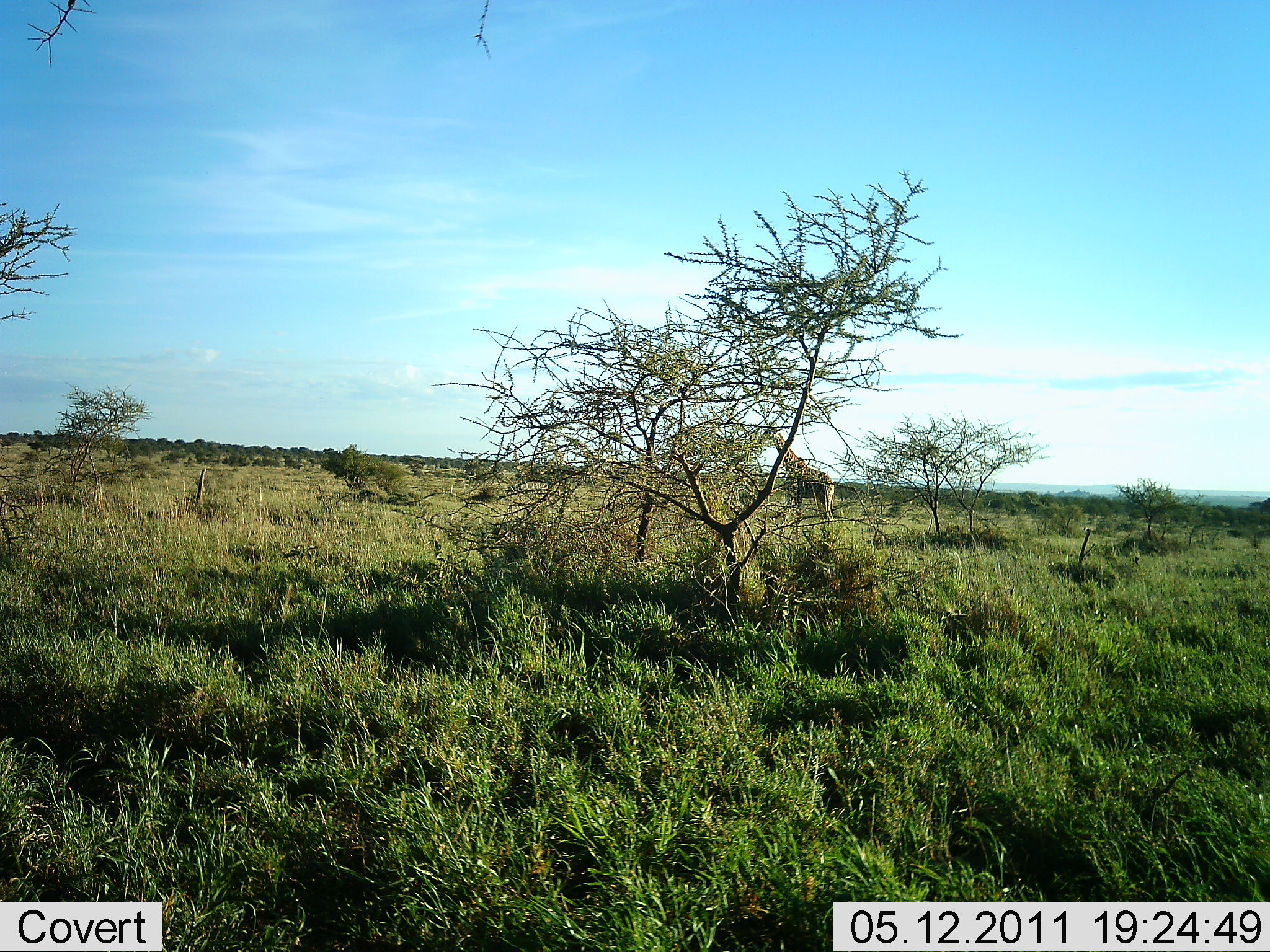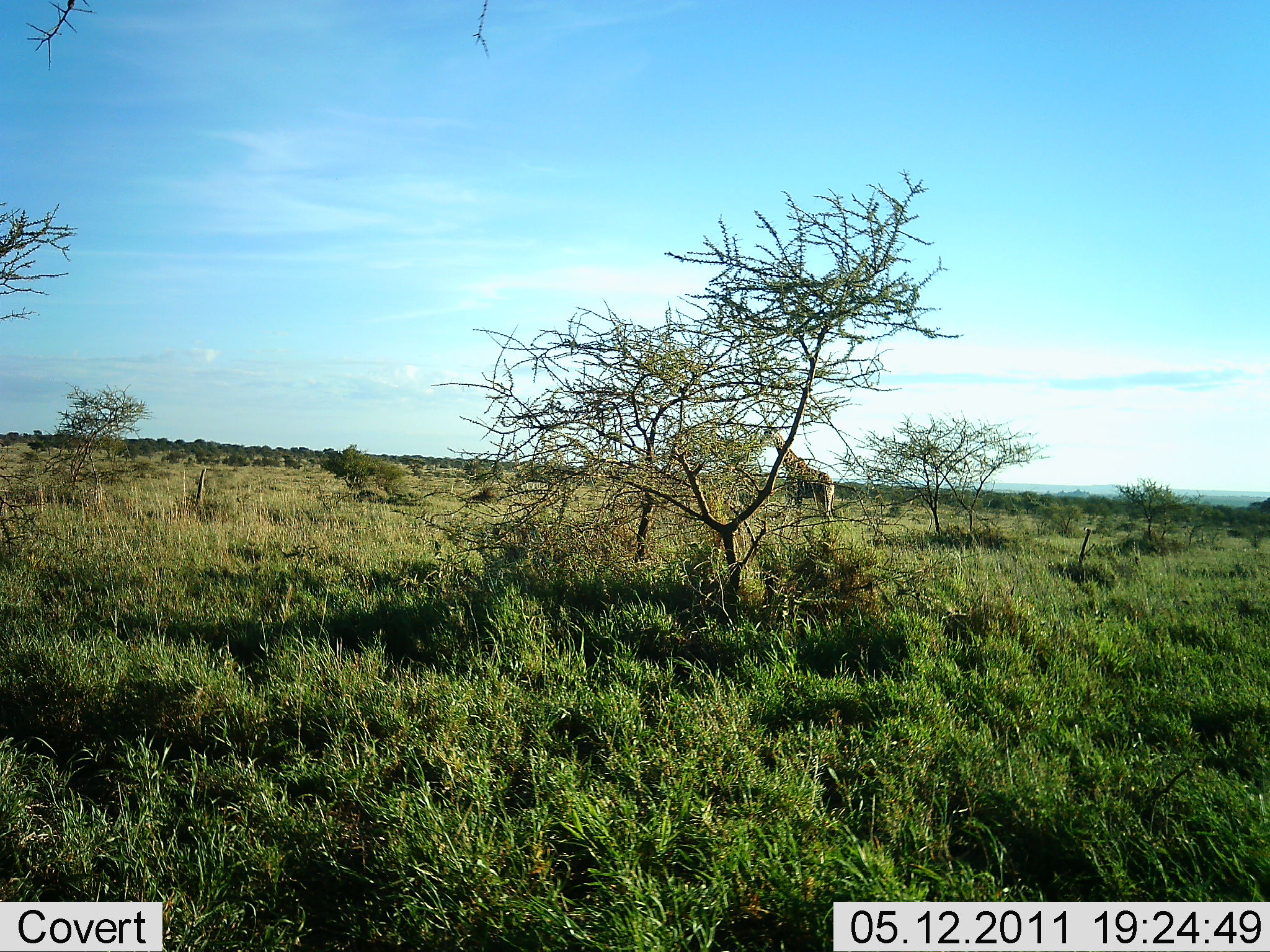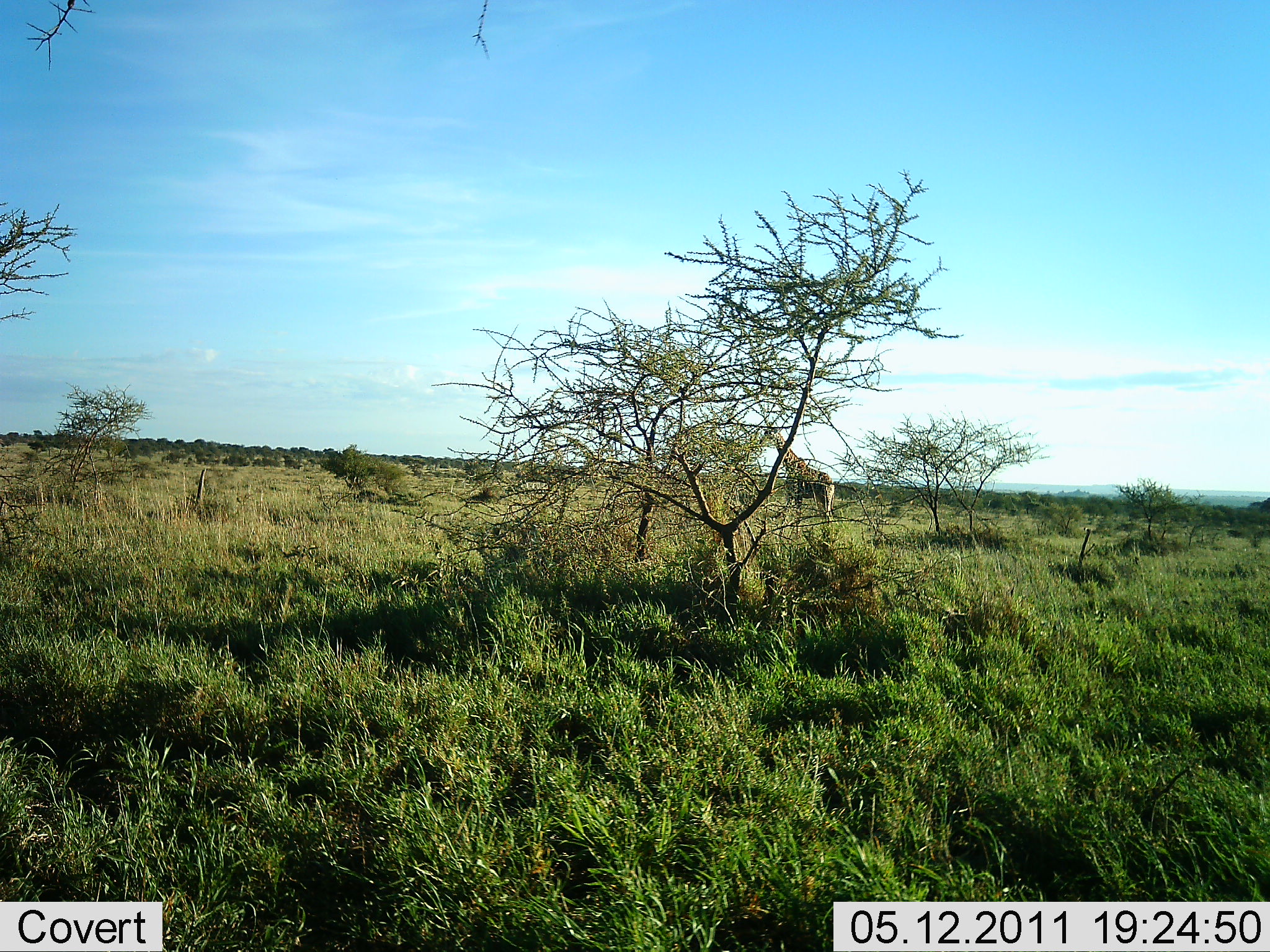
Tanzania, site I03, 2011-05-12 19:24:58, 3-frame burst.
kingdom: Animalia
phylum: Chordata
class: Mammalia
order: Artiodactyla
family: Giraffidae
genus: Giraffa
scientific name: Giraffa camelopardalis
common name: giraffe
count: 1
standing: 82%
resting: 9%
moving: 0%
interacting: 0%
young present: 0%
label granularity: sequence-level